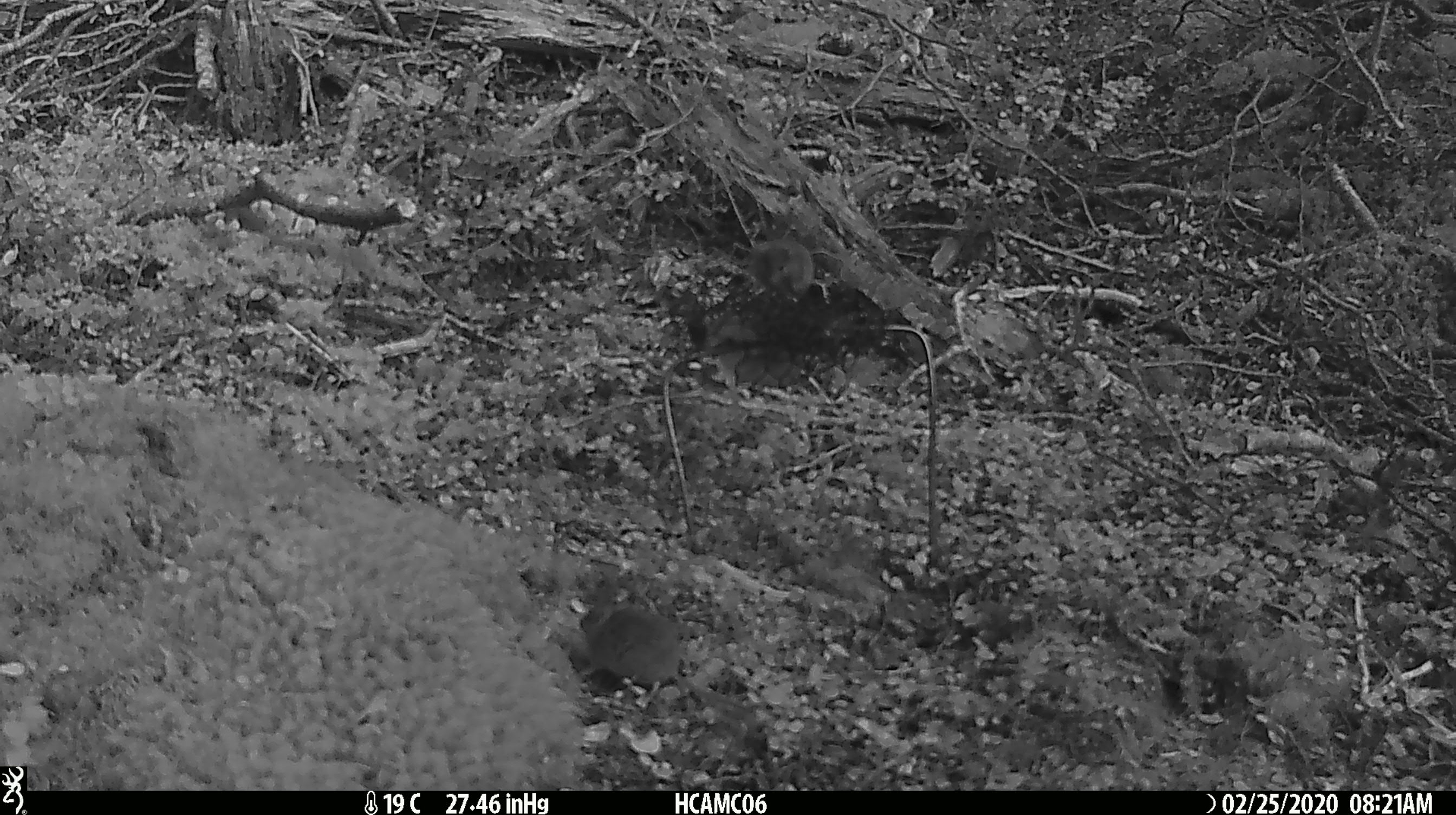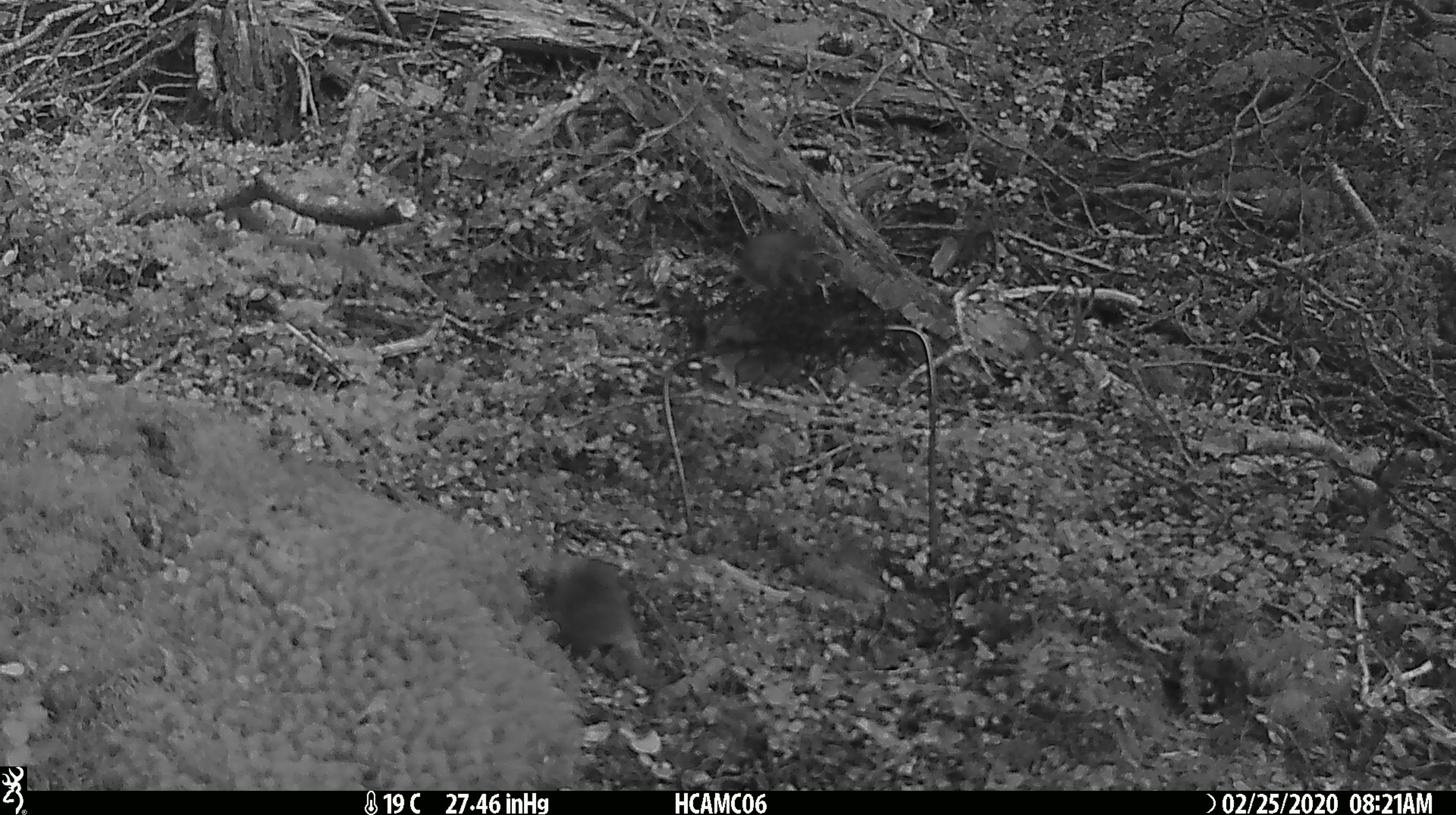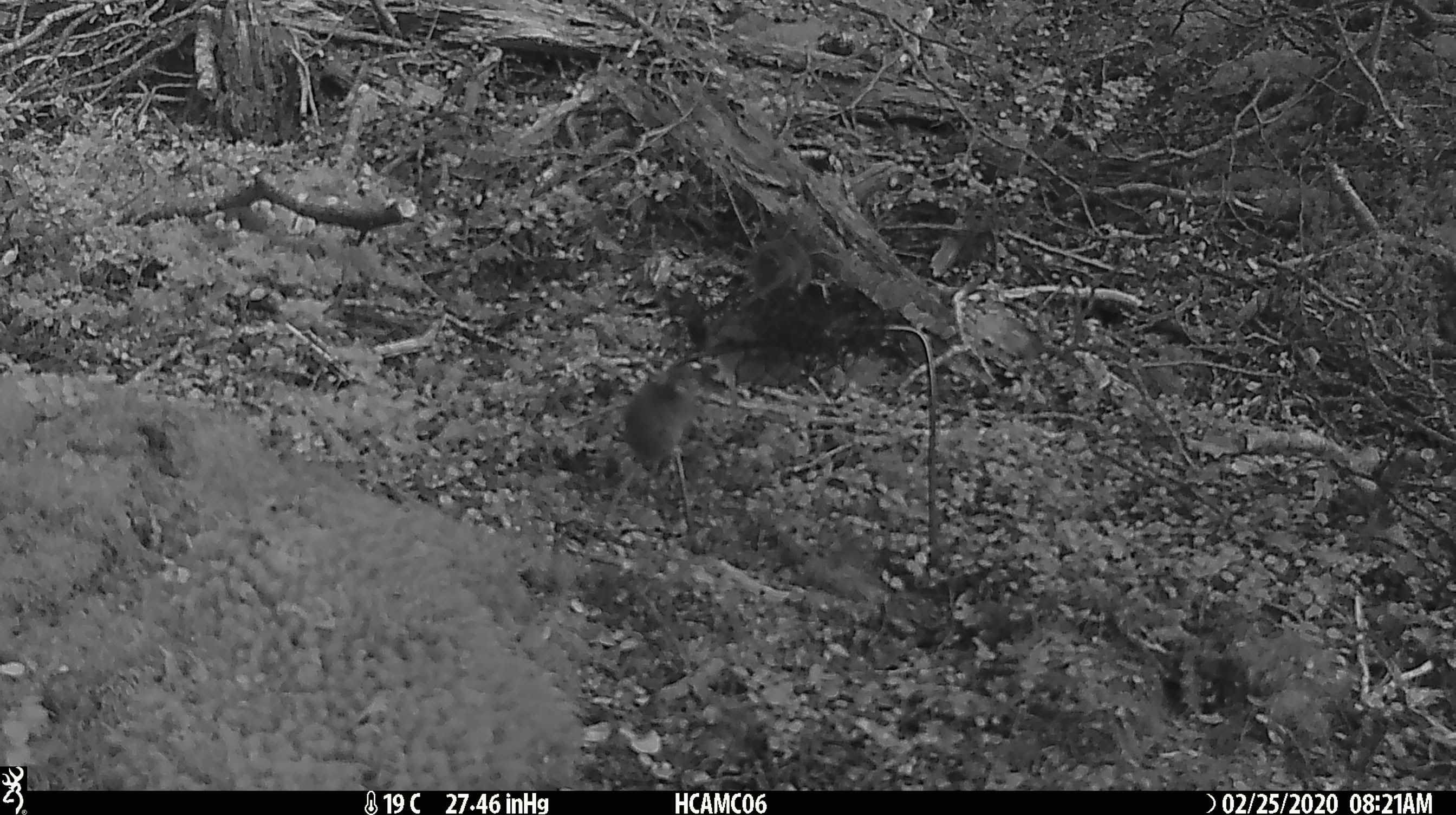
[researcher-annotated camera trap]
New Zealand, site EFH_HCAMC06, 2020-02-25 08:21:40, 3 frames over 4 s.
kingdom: Animalia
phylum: Chordata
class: Mammalia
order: Rodentia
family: Muridae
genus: Mus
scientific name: Mus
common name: mouse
Mouse (Mus).